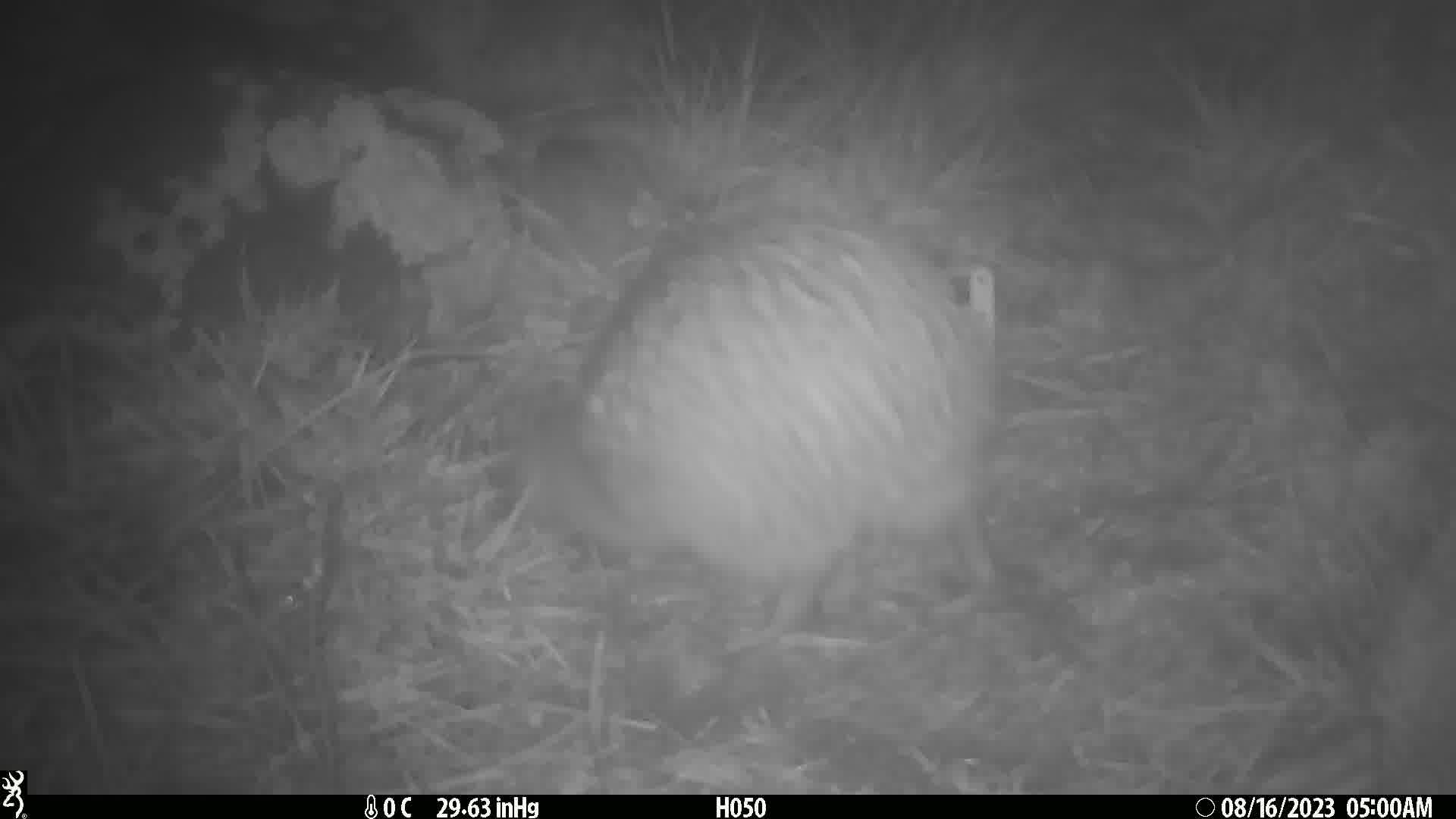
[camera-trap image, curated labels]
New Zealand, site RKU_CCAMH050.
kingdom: Animalia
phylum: Chordata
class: Aves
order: Apterygiformes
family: Apterygidae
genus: Apteryx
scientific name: Apteryx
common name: kiwi